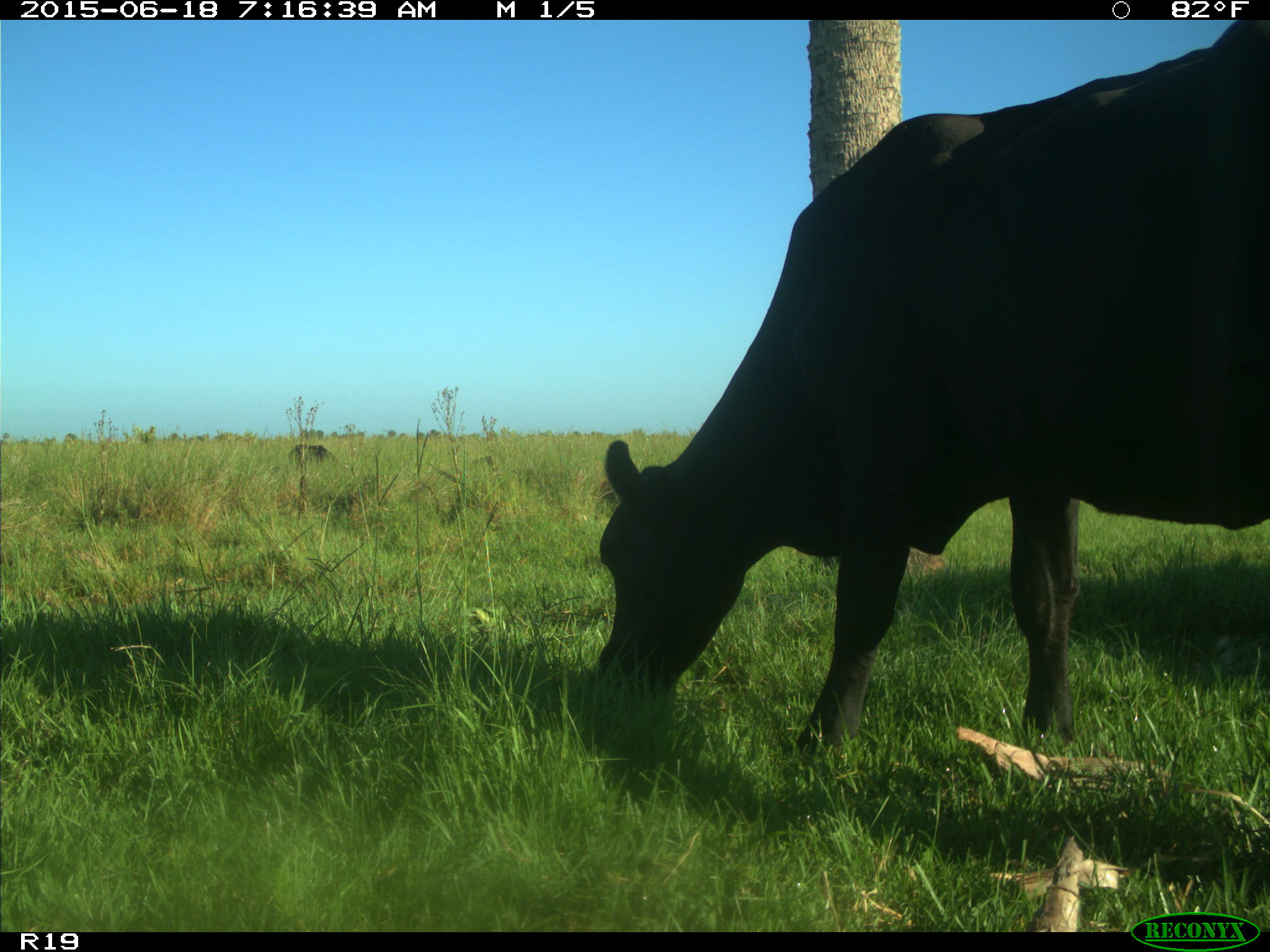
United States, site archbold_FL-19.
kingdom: Animalia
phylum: Chordata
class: Mammalia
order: Artiodactyla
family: Bovidae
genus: Bos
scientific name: Bos taurus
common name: domestic cow